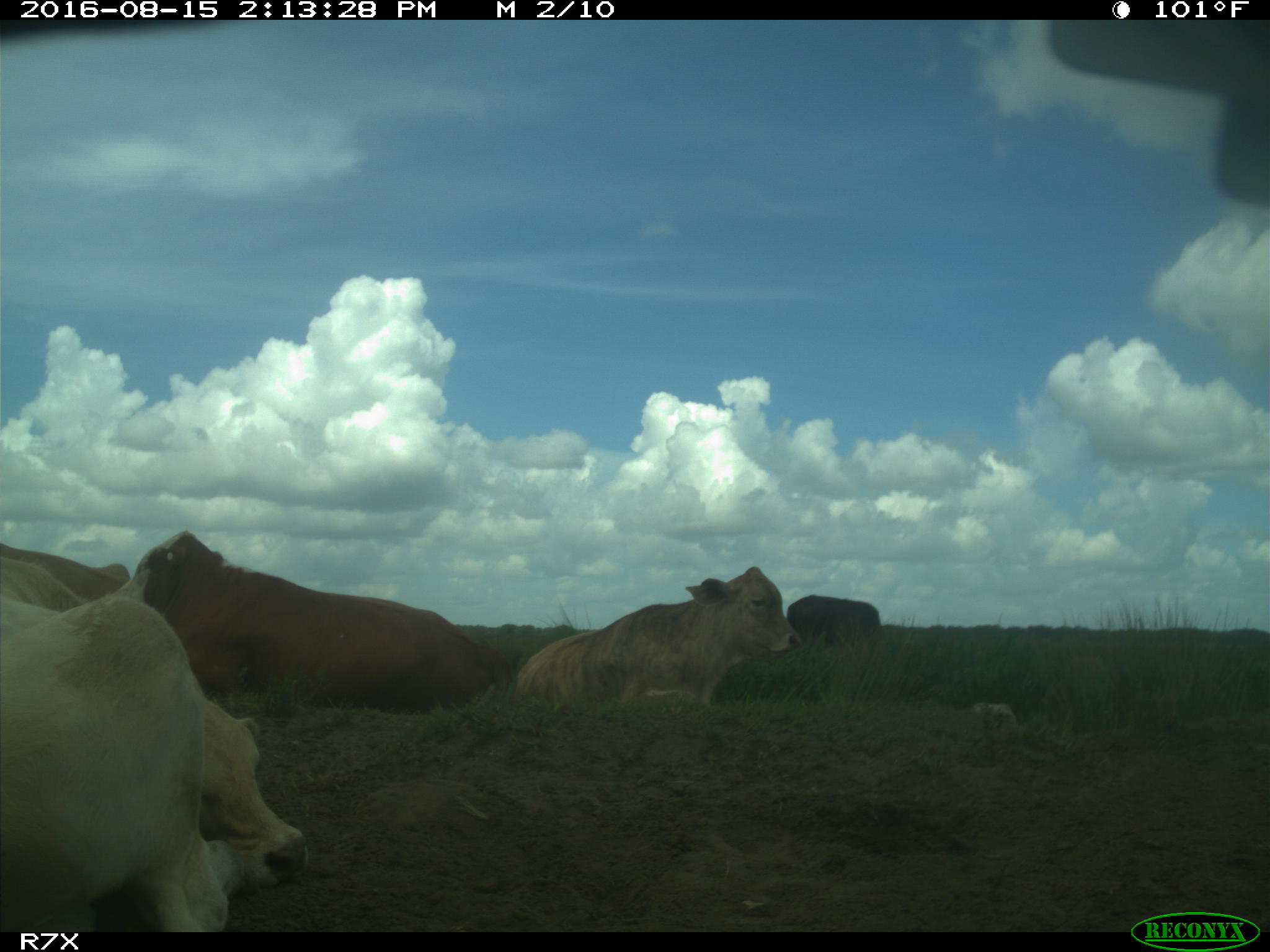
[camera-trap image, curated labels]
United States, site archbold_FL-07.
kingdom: Animalia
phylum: Chordata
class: Mammalia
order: Artiodactyla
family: Bovidae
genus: Bos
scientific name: Bos taurus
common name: domestic cow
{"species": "Bos taurus (domestic cow)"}